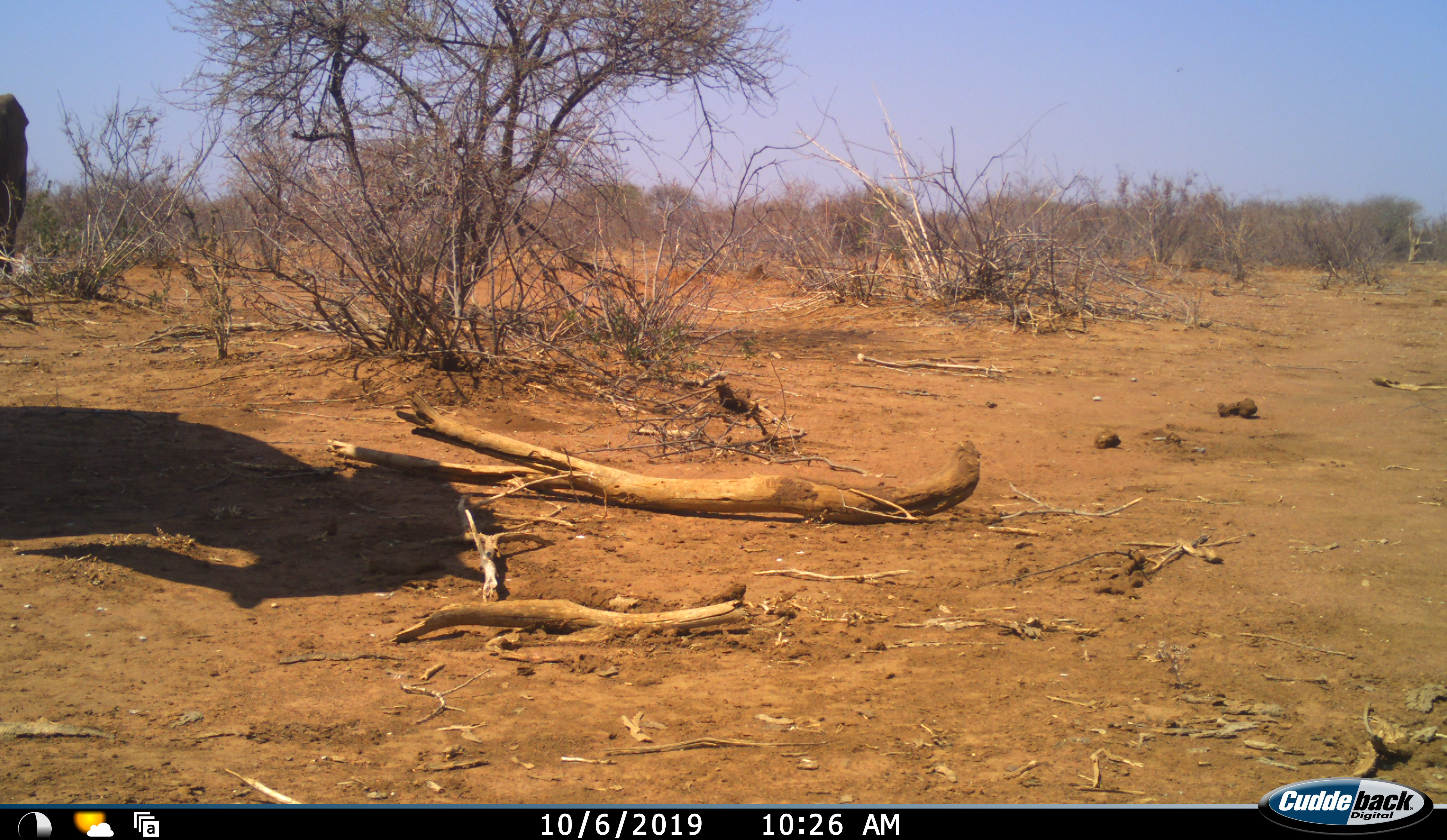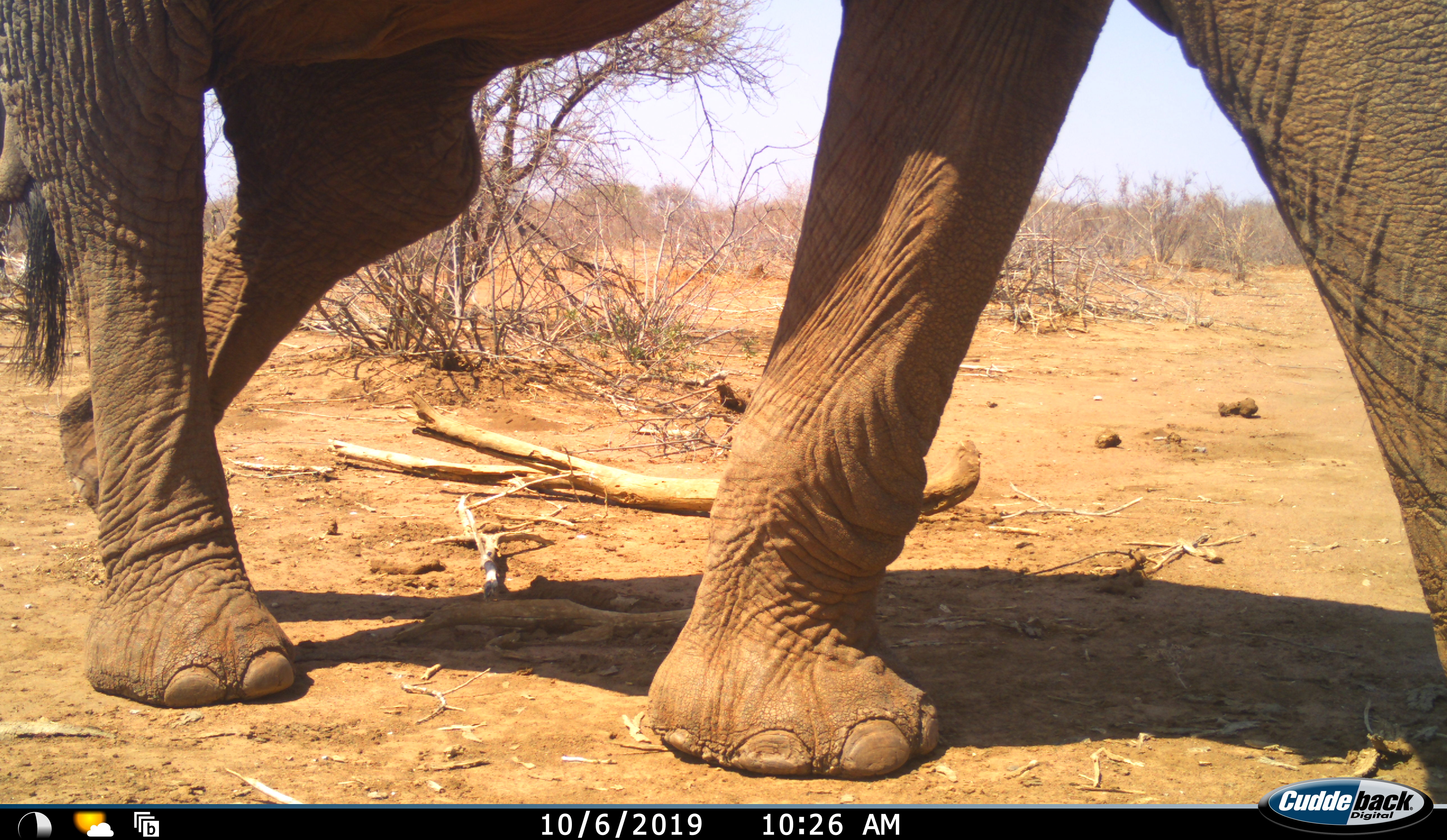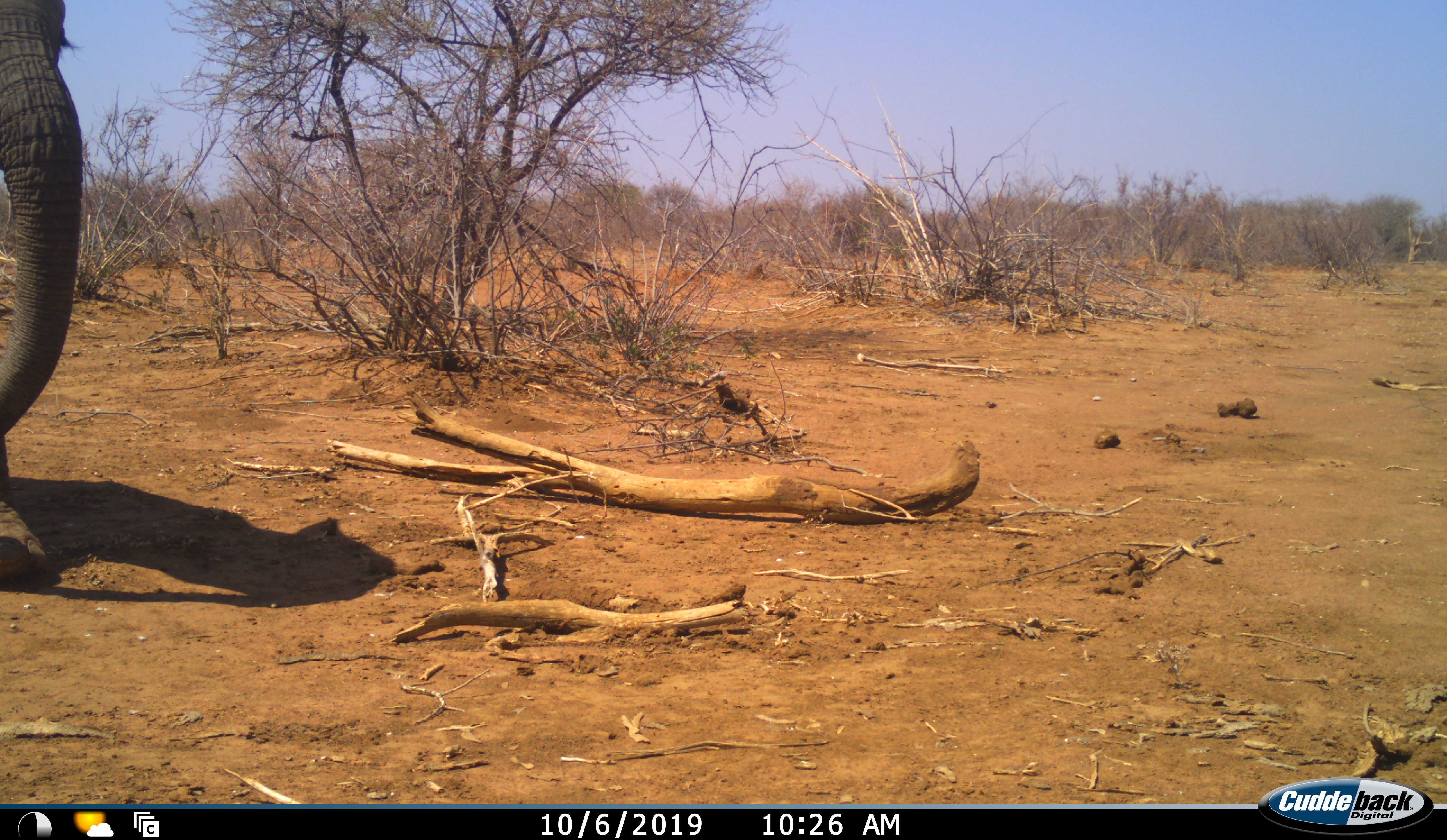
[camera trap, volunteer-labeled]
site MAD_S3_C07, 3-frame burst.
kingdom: Animalia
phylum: Chordata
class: Mammalia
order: Proboscidea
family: Elephantidae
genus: Loxodonta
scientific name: Loxodonta africana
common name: african bush elephant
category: elephant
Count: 1.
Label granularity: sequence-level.